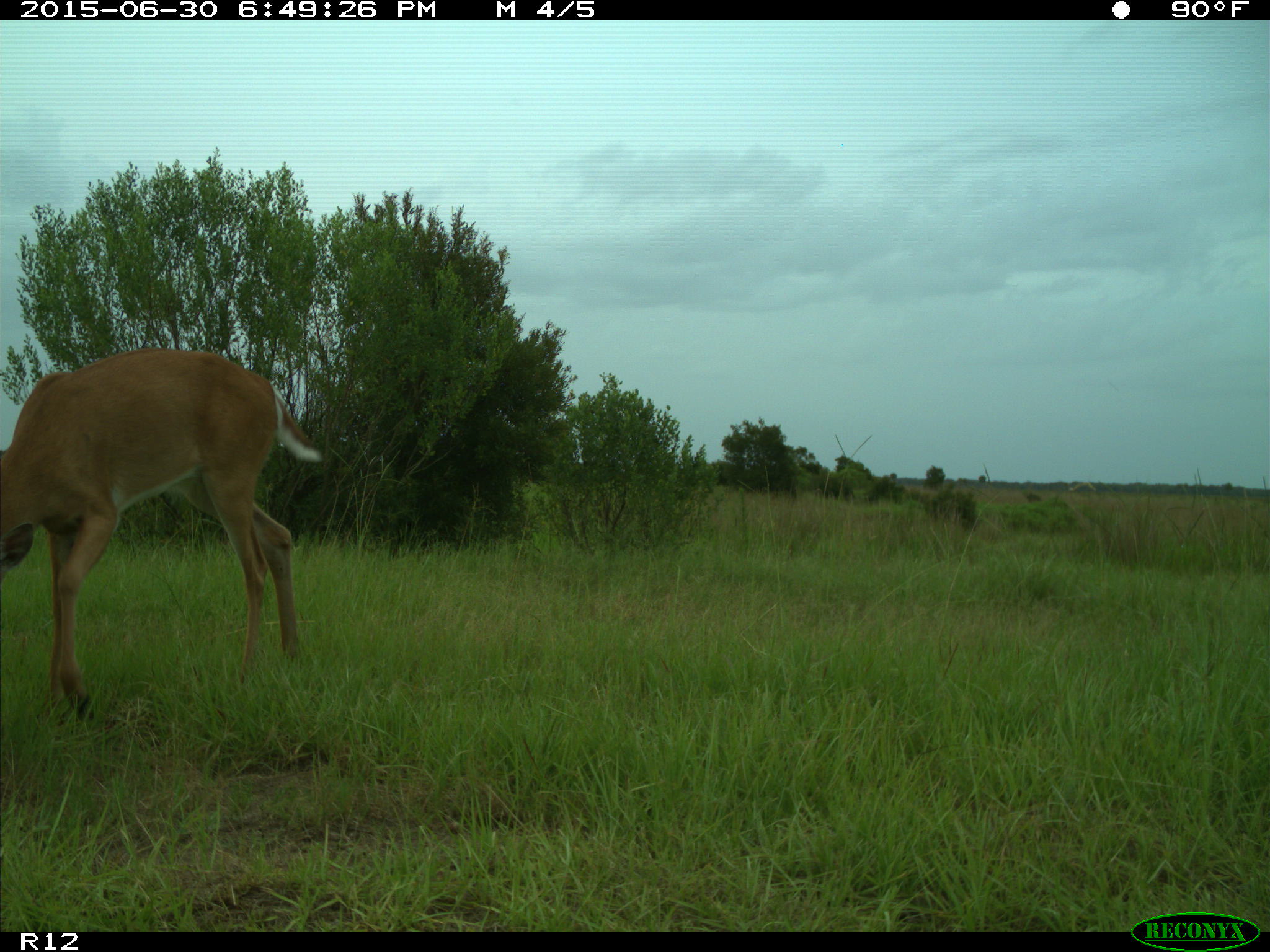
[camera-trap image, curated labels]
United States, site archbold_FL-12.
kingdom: Animalia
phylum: Chordata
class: Mammalia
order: Artiodactyla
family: Cervidae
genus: Odocoileus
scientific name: Odocoileus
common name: deer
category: unidentified deer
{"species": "unidentified deer (deer) (Odocoileus)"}